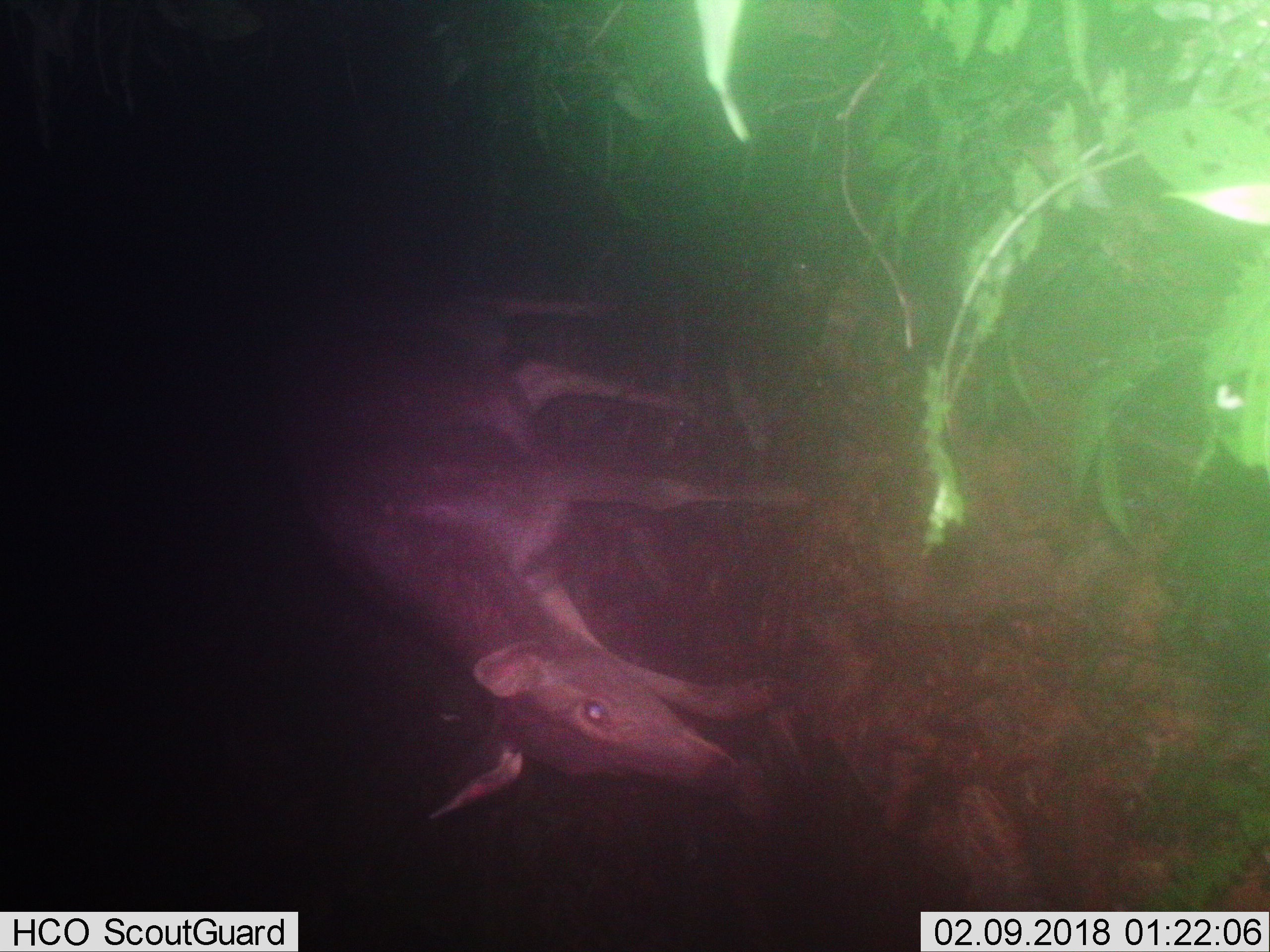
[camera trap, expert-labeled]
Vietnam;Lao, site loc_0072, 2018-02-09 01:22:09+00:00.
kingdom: Animalia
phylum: Chordata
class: Mammalia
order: Artiodactyla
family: Cervidae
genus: Rusa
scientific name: Rusa unicolor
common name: sambar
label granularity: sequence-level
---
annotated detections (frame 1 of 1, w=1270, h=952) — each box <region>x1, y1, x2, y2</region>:
sambar: <region>281, 294, 812, 820</region>